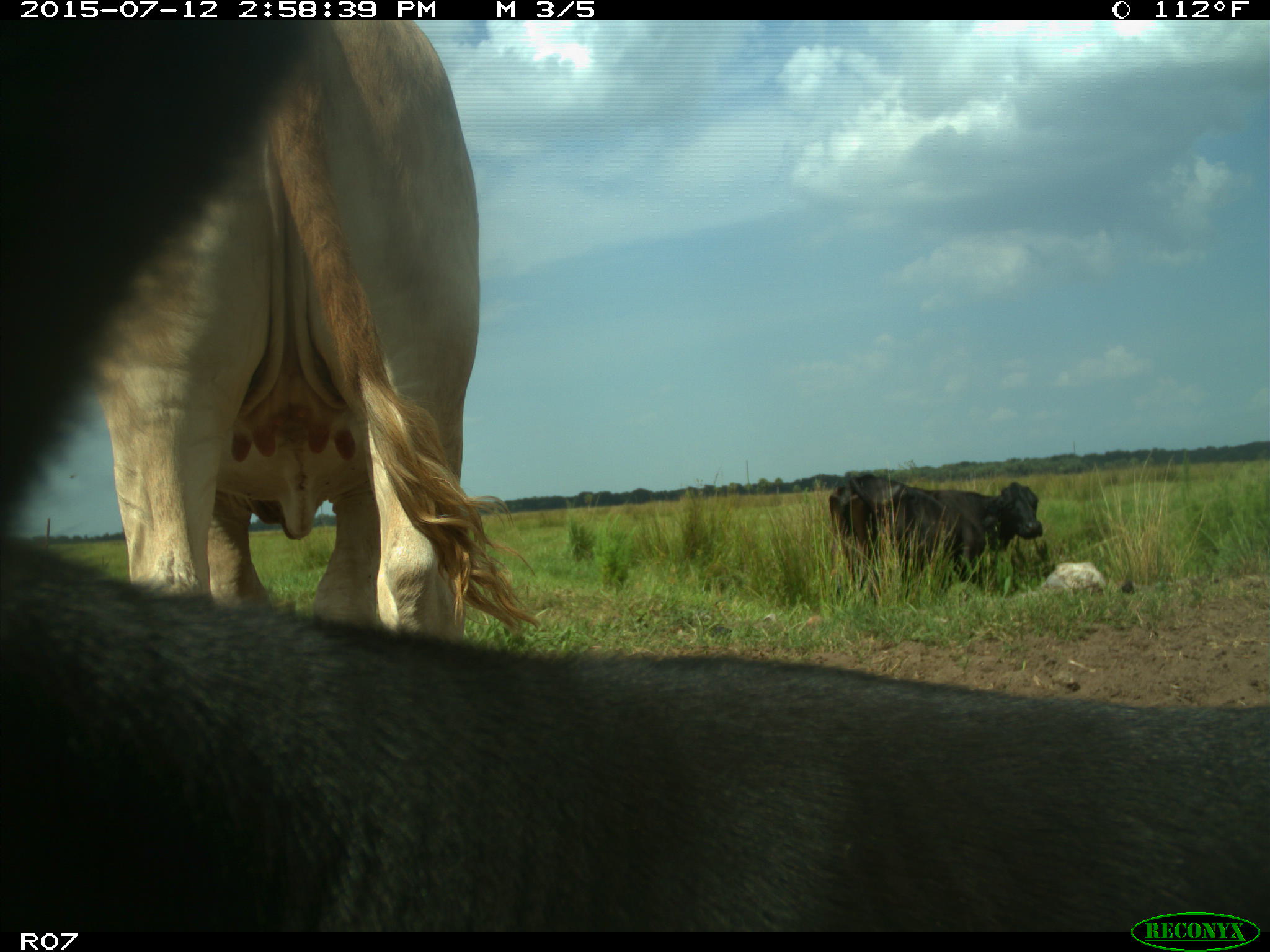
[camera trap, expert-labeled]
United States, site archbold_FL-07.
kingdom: Animalia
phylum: Chordata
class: Mammalia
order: Artiodactyla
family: Bovidae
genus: Bos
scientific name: Bos taurus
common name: domestic cow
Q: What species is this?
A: Bos taurus (domestic cow).